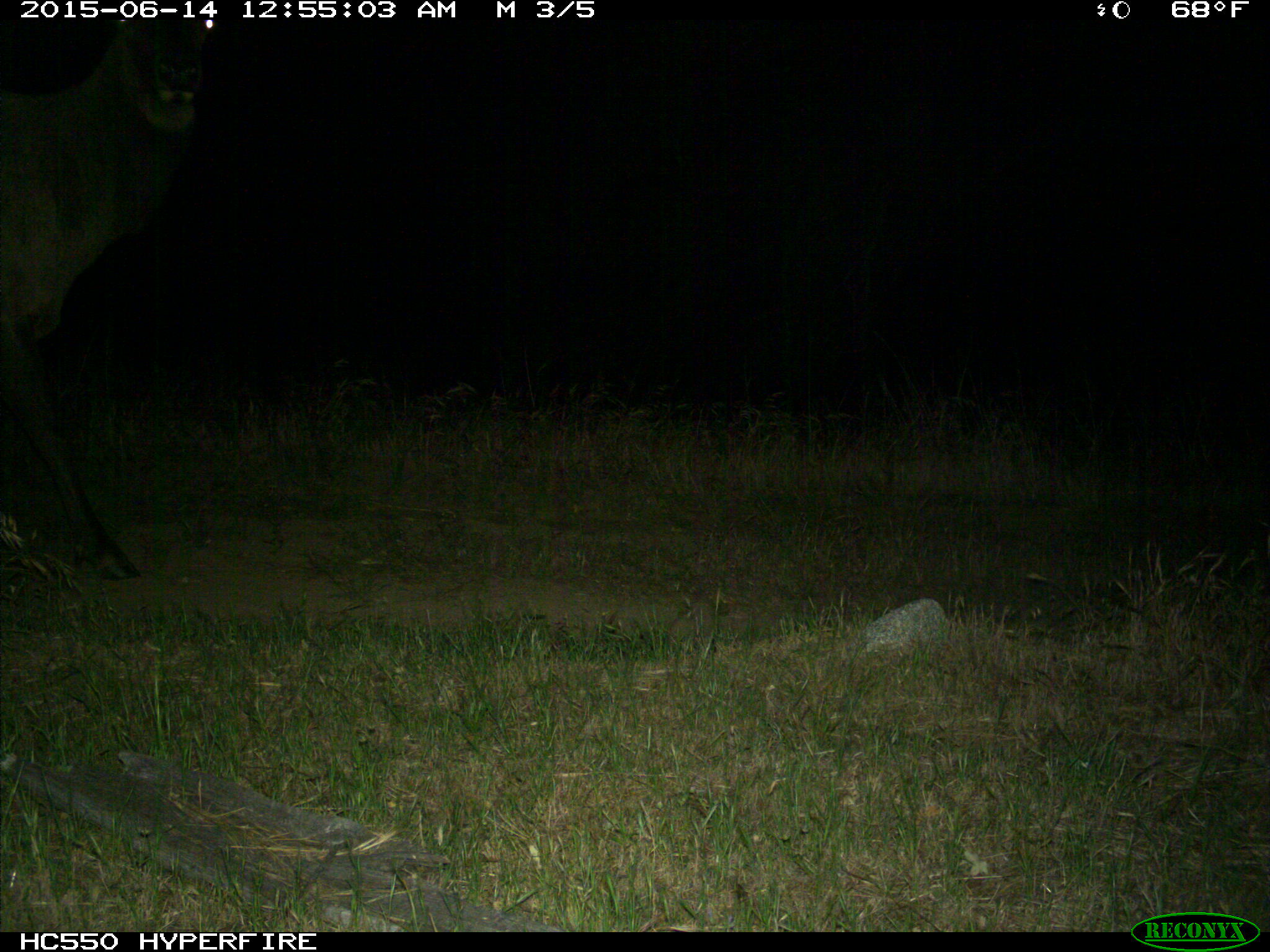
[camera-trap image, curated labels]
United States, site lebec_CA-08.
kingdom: Animalia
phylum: Chordata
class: Mammalia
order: Artiodactyla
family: Cervidae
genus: Cervus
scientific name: Cervus canadensis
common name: elk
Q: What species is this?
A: Cervus canadensis (elk).